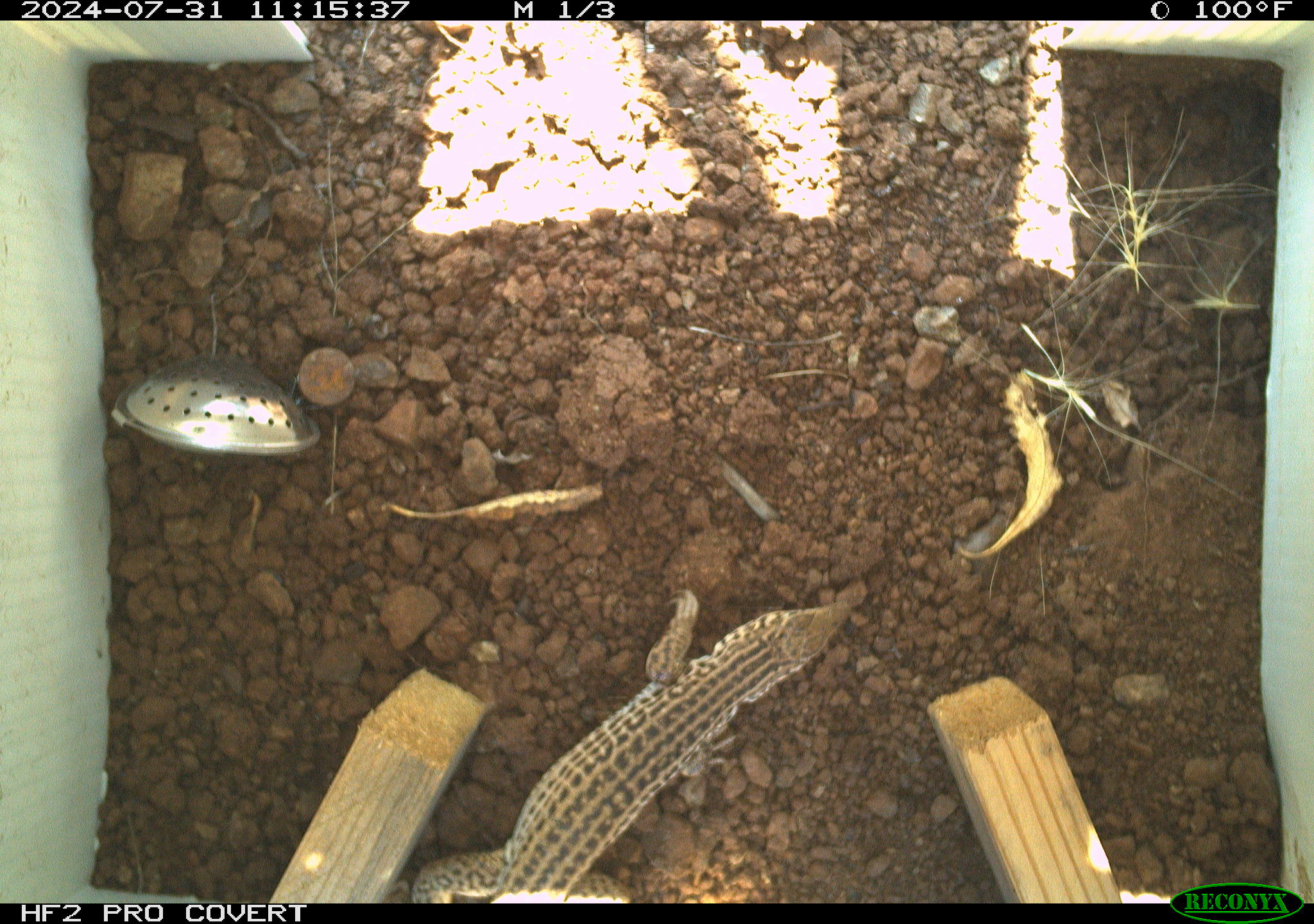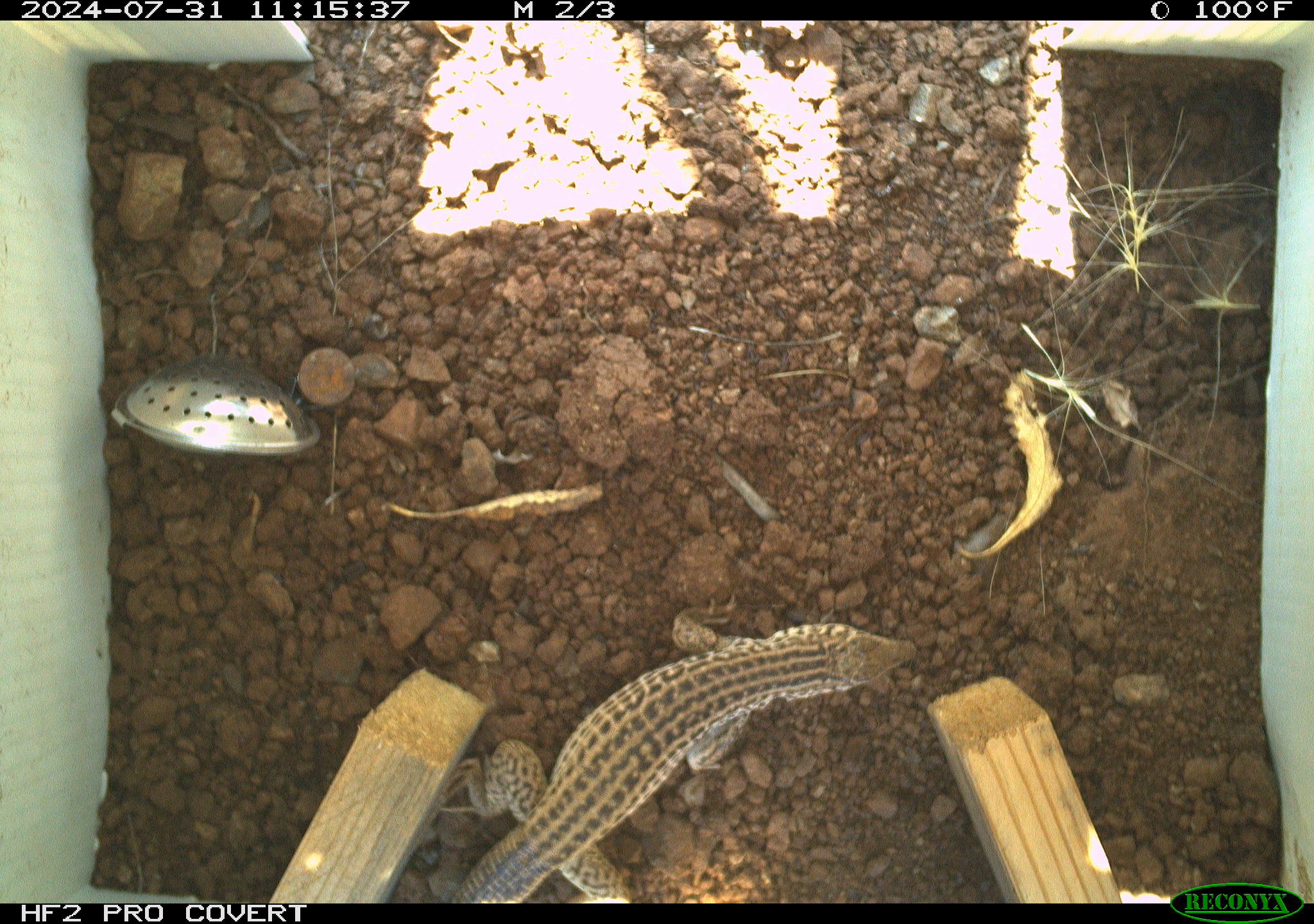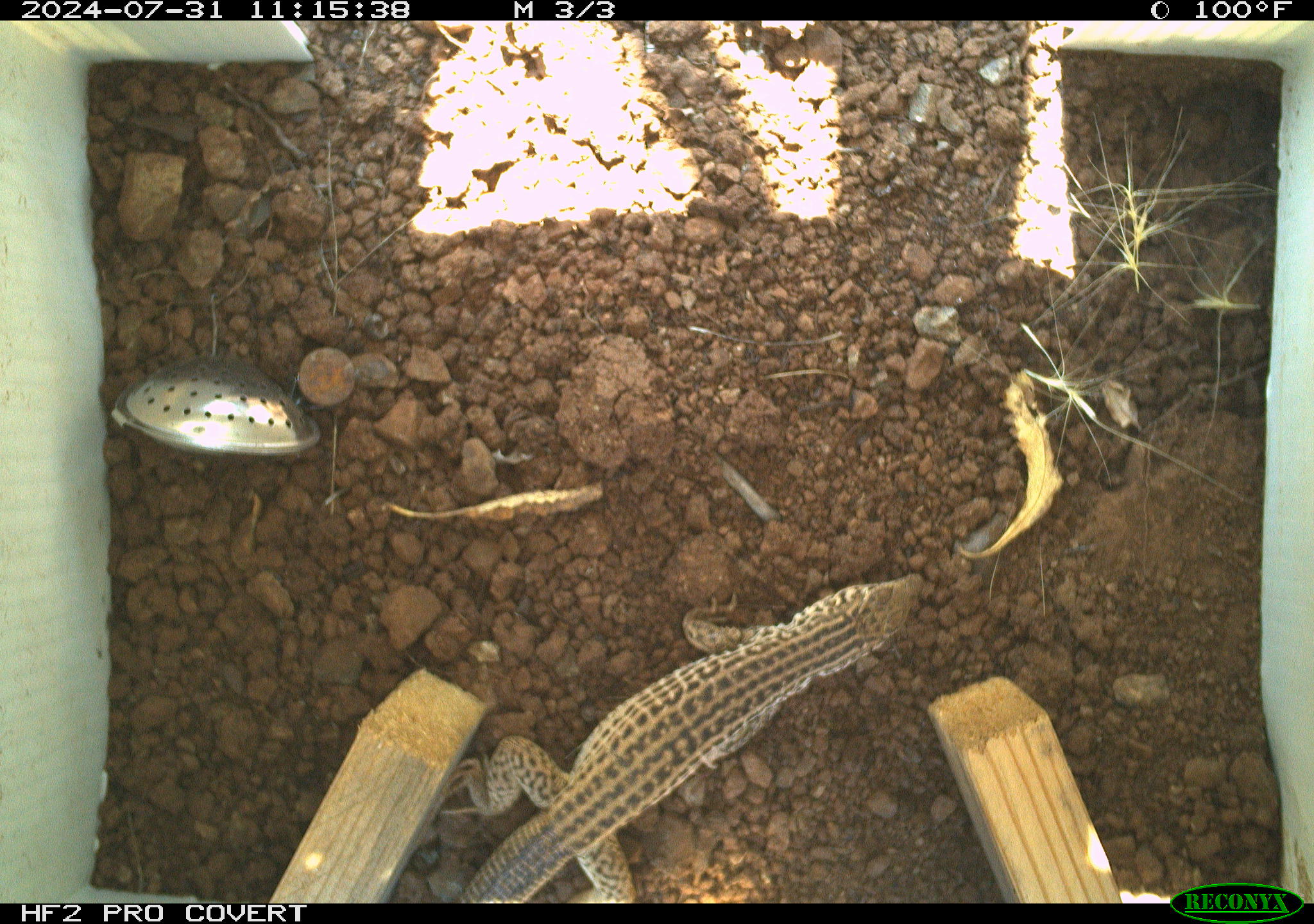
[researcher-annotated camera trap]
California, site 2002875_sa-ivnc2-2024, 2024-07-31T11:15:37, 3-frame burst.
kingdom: Animalia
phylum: Chordata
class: Reptilia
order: Squamata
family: Teiidae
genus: Aspidoscelis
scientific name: Aspidoscelis tigris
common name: western whiptail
Western whiptail (Aspidoscelis tigris).